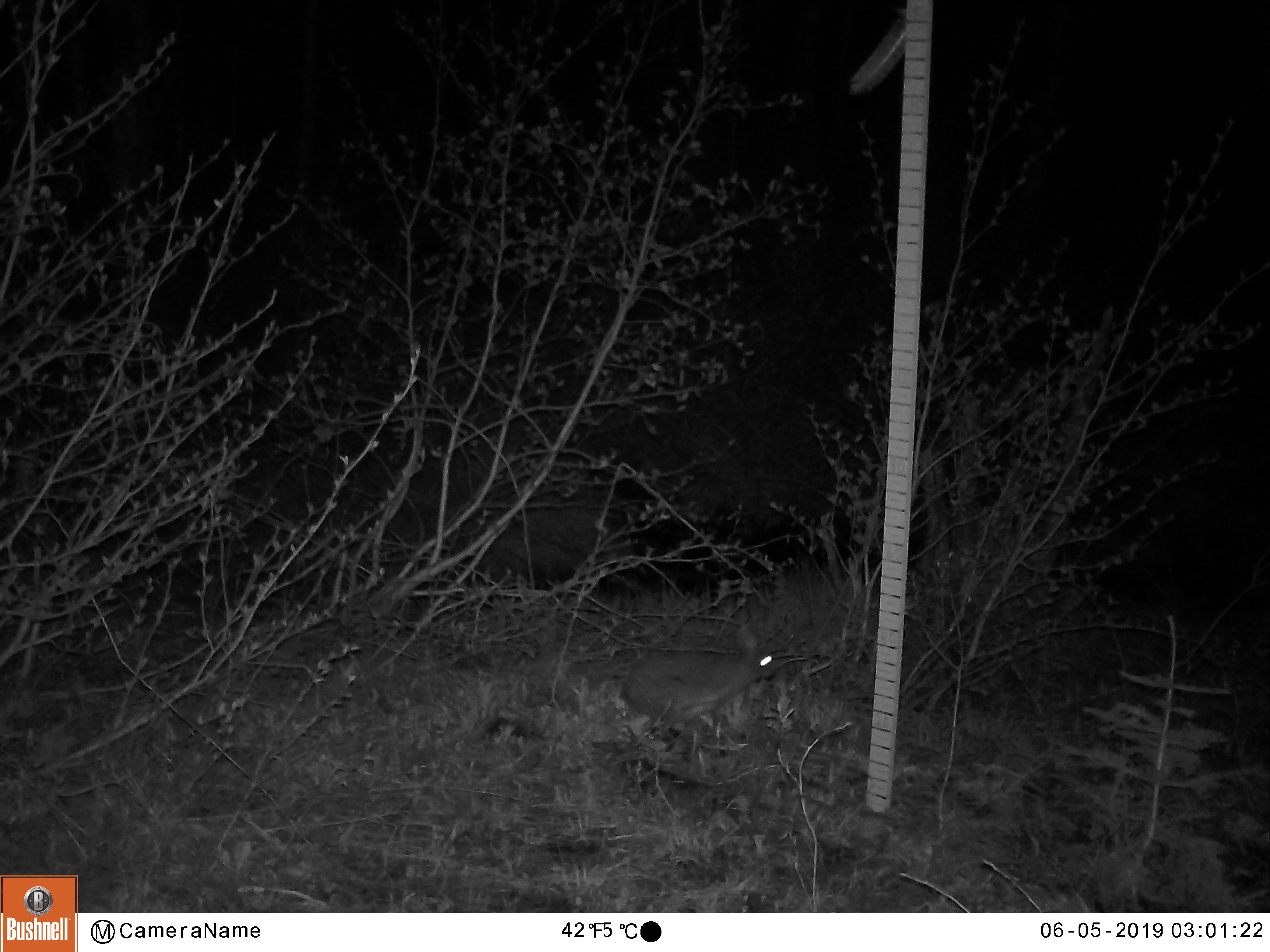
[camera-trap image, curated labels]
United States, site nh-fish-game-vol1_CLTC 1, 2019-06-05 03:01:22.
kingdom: Animalia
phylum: Chordata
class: Mammalia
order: Lagomorpha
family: Leporidae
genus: Lepus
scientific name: Lepus americanus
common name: snowshoe hare